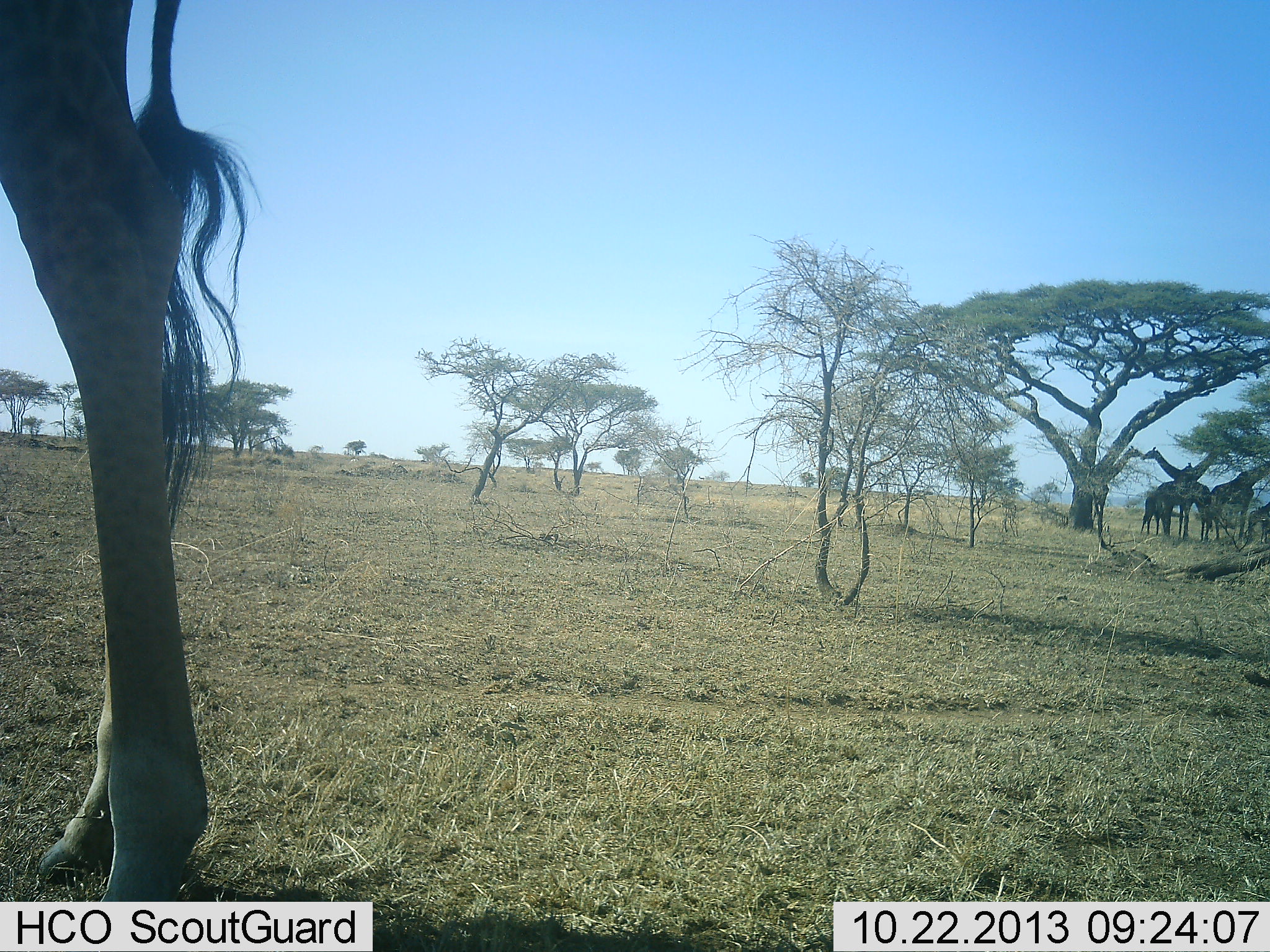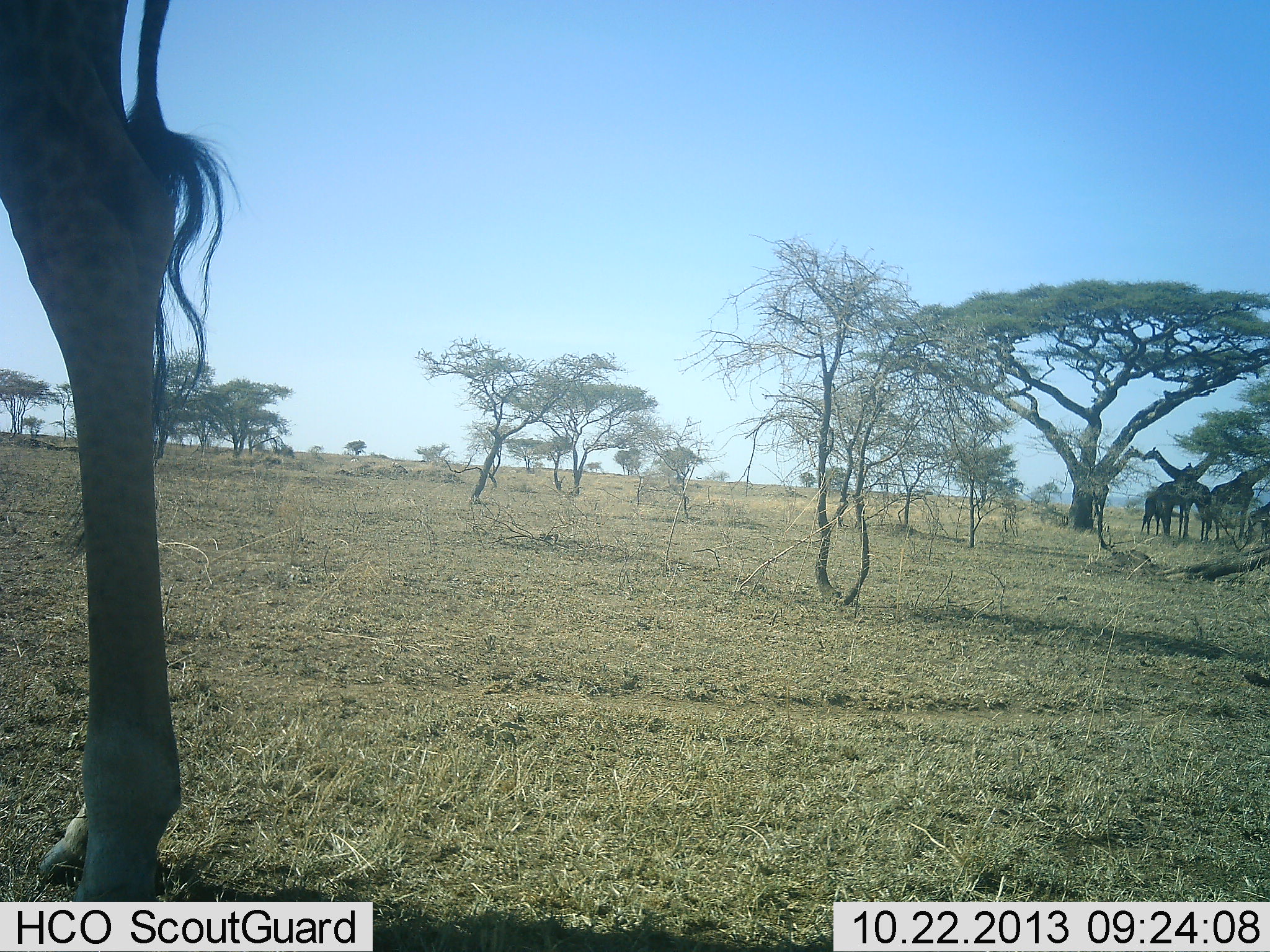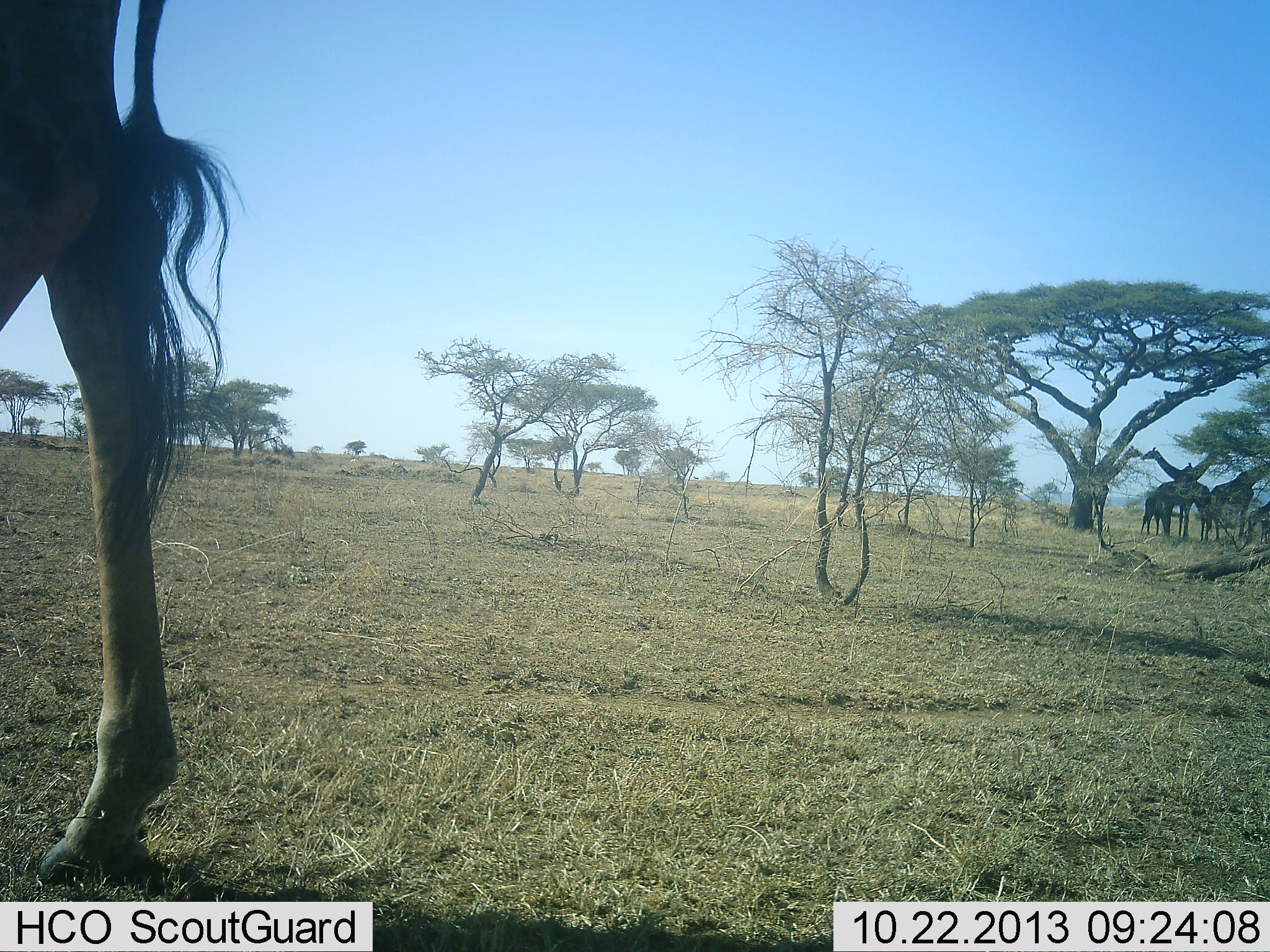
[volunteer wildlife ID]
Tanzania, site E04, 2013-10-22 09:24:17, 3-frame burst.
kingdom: Animalia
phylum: Chordata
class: Mammalia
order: Artiodactyla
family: Giraffidae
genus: Giraffa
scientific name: Giraffa camelopardalis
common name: giraffe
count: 5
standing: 90%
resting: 15%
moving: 10%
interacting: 5%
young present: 20%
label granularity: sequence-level